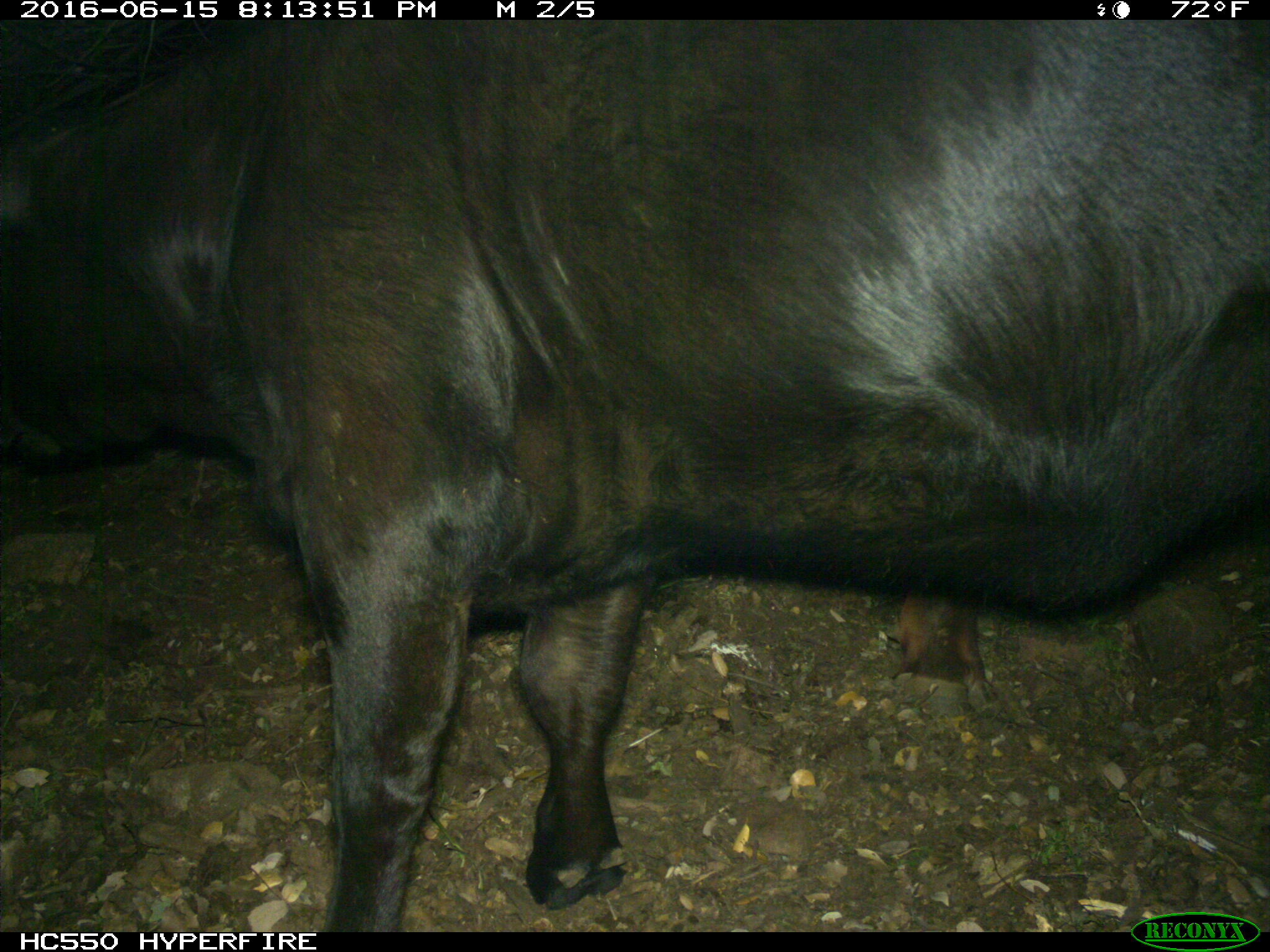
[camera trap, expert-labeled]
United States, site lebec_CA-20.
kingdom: Animalia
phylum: Chordata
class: Mammalia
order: Artiodactyla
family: Bovidae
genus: Bos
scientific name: Bos taurus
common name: domestic cow